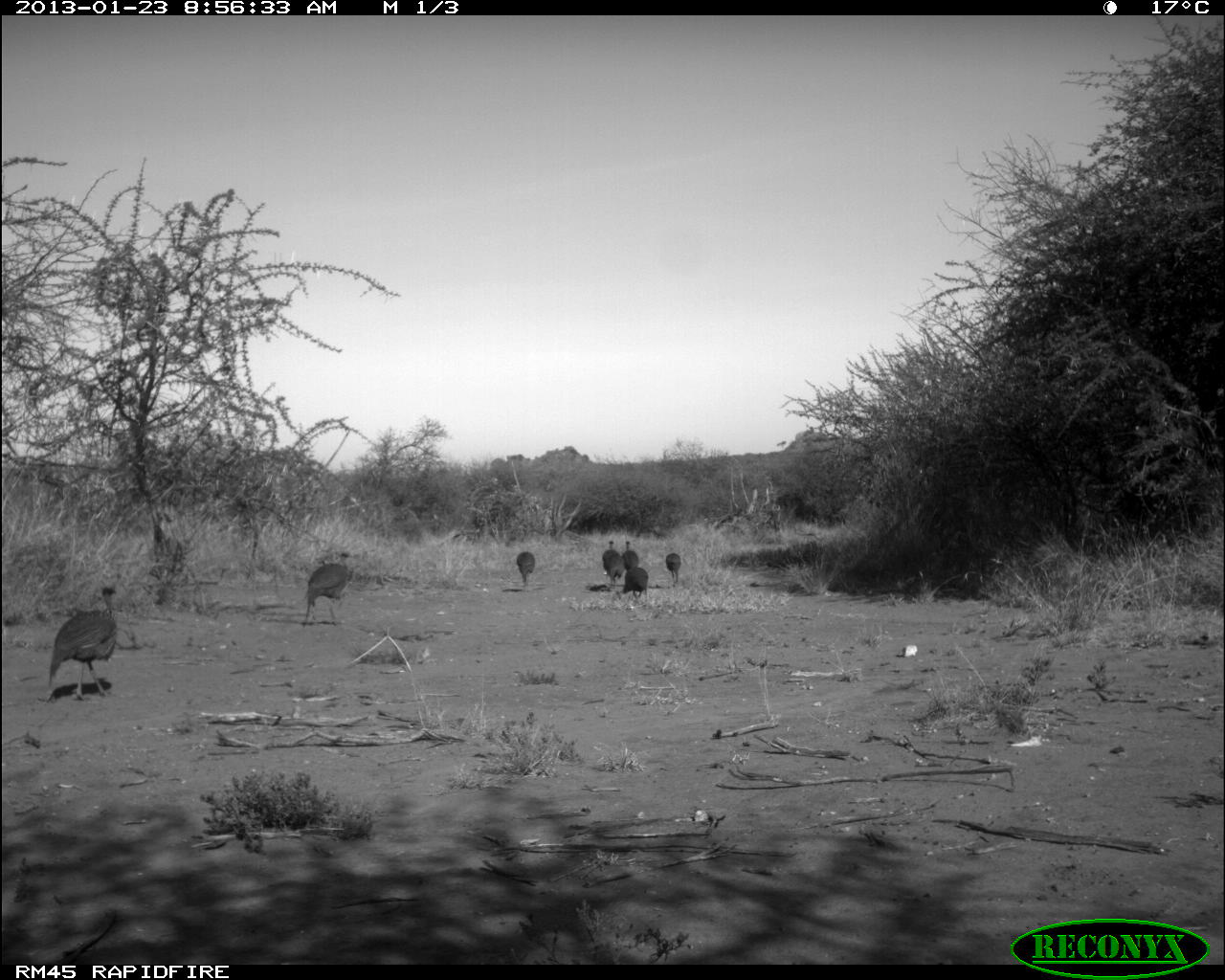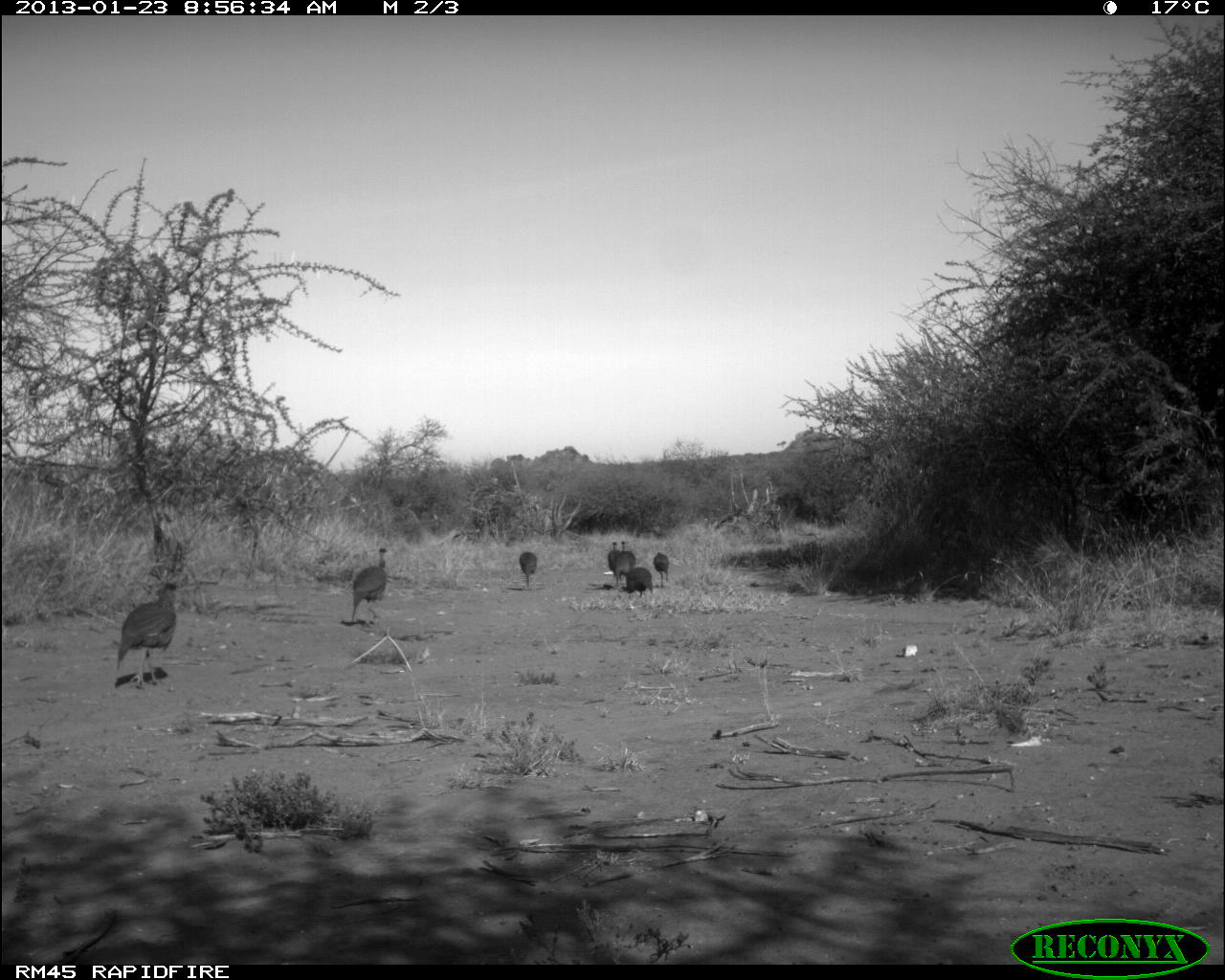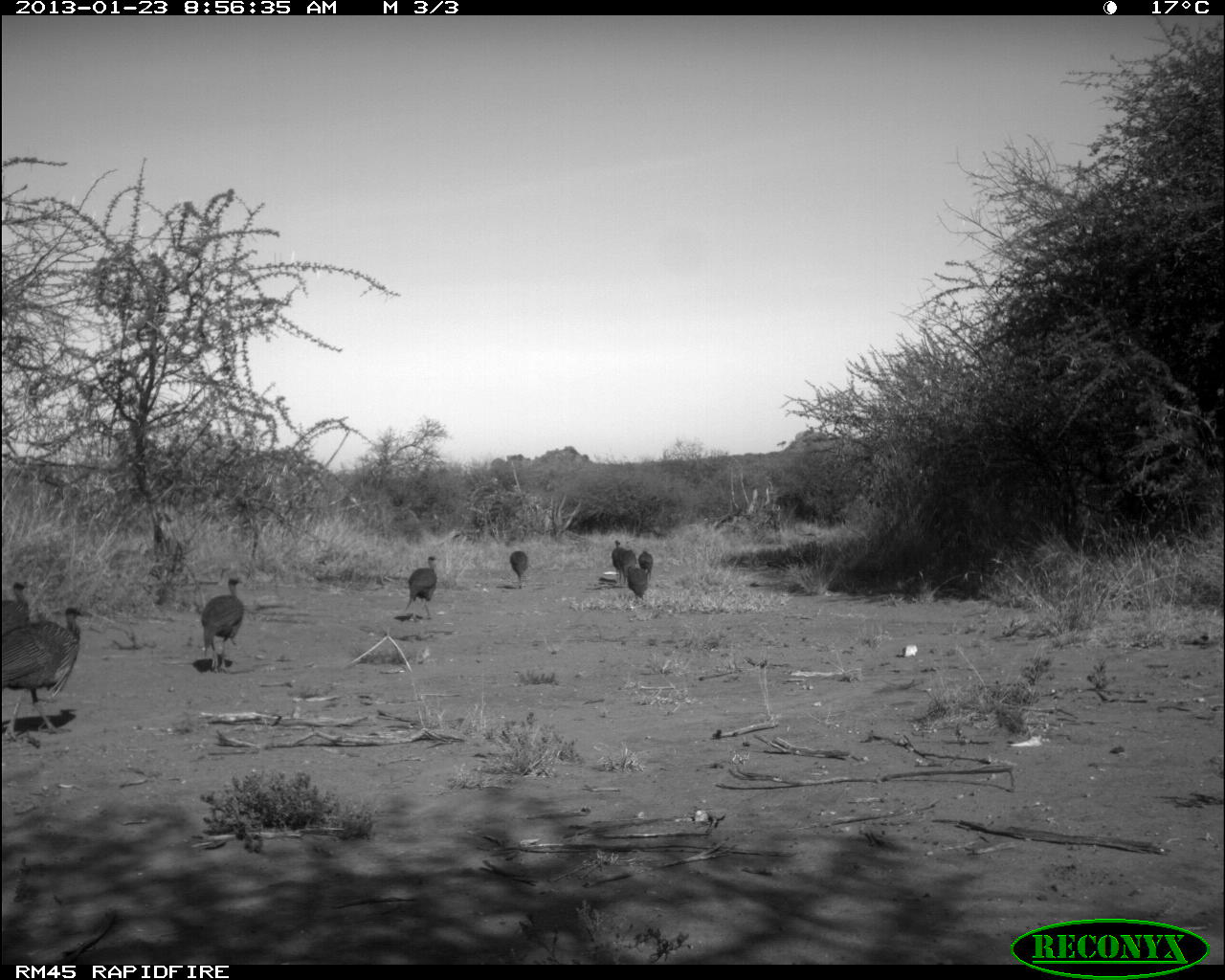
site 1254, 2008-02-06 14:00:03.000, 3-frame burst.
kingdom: Animalia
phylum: Chordata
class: Mammalia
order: Artiodactyla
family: Bovidae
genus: Tragelaphus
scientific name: Tragelaphus oryx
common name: eland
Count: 4.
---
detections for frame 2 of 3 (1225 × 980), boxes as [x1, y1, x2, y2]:
tragelaphus oryx: [114, 580, 181, 688]; [349, 546, 388, 626]; [612, 540, 636, 587]; [621, 566, 653, 598]; [518, 551, 537, 589]; [652, 551, 669, 587]; [606, 541, 625, 572]